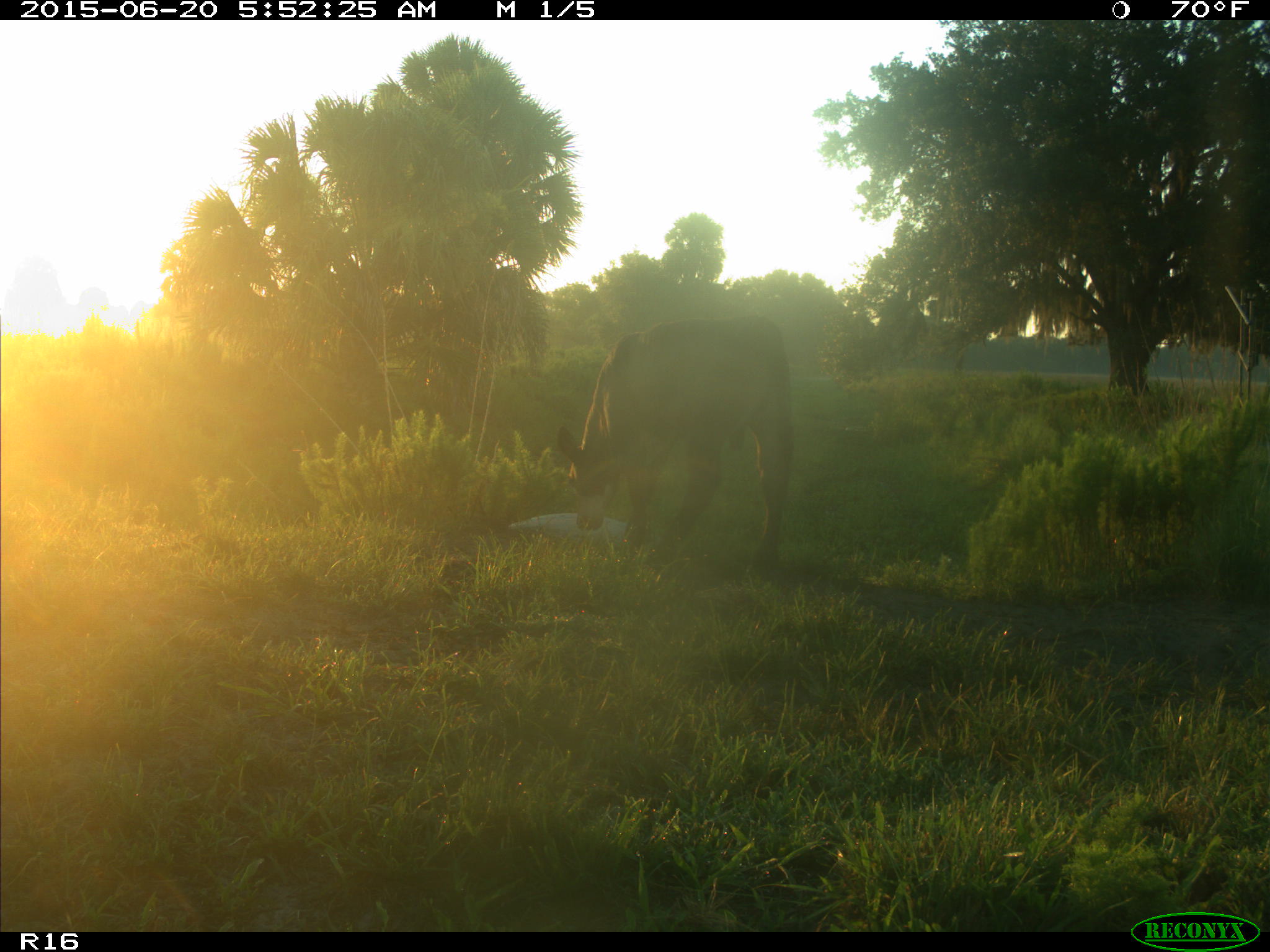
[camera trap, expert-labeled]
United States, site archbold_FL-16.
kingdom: Animalia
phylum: Chordata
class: Mammalia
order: Artiodactyla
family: Bovidae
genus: Bos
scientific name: Bos taurus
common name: domestic cow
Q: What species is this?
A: Bos taurus (domestic cow).